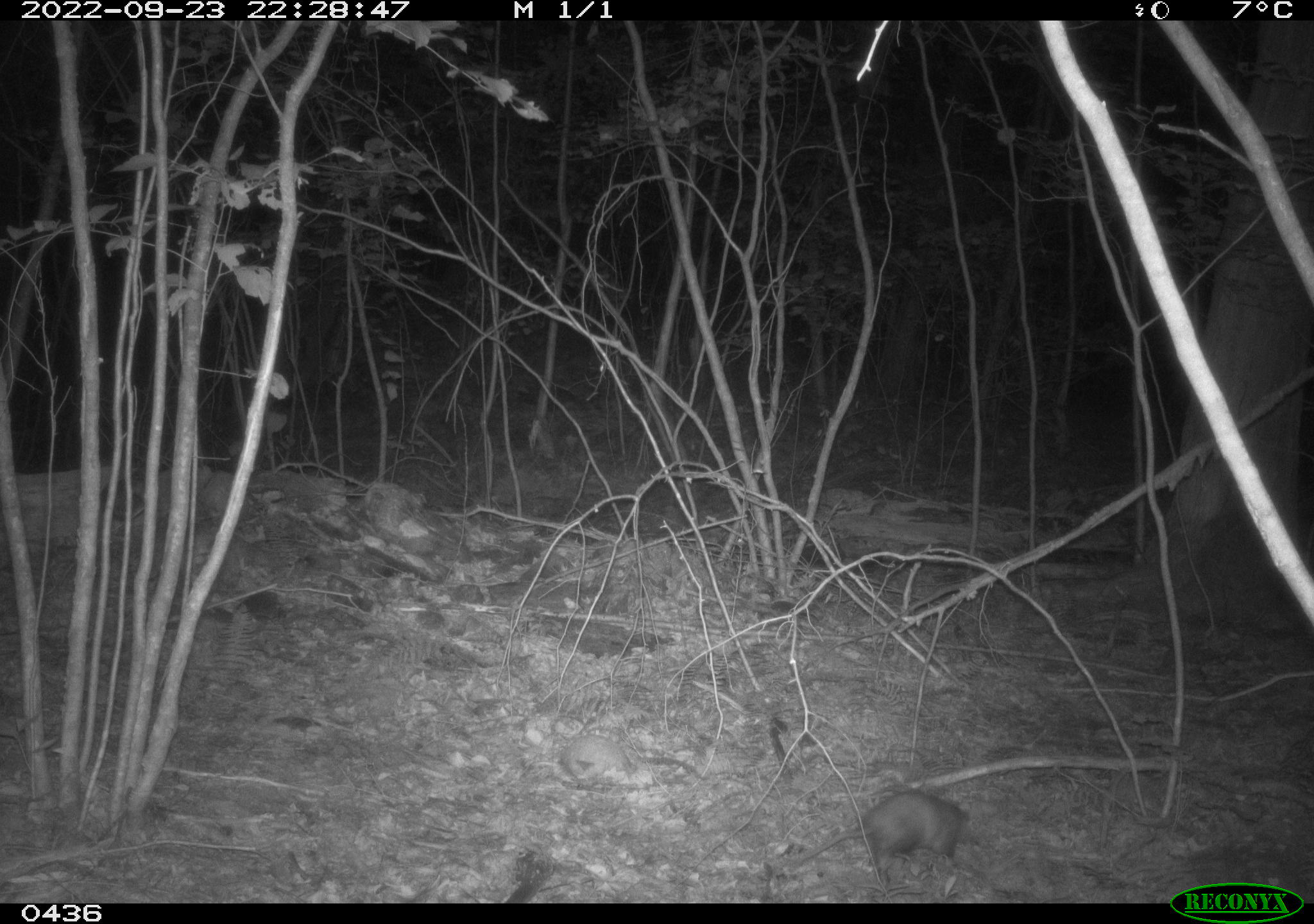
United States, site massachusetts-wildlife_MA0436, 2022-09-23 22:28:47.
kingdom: Animalia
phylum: Chordata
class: Mammalia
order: Didelphimorphia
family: Didelphidae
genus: Didelphis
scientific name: Didelphis virginiana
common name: opossum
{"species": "opossum (Didelphis virginiana)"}